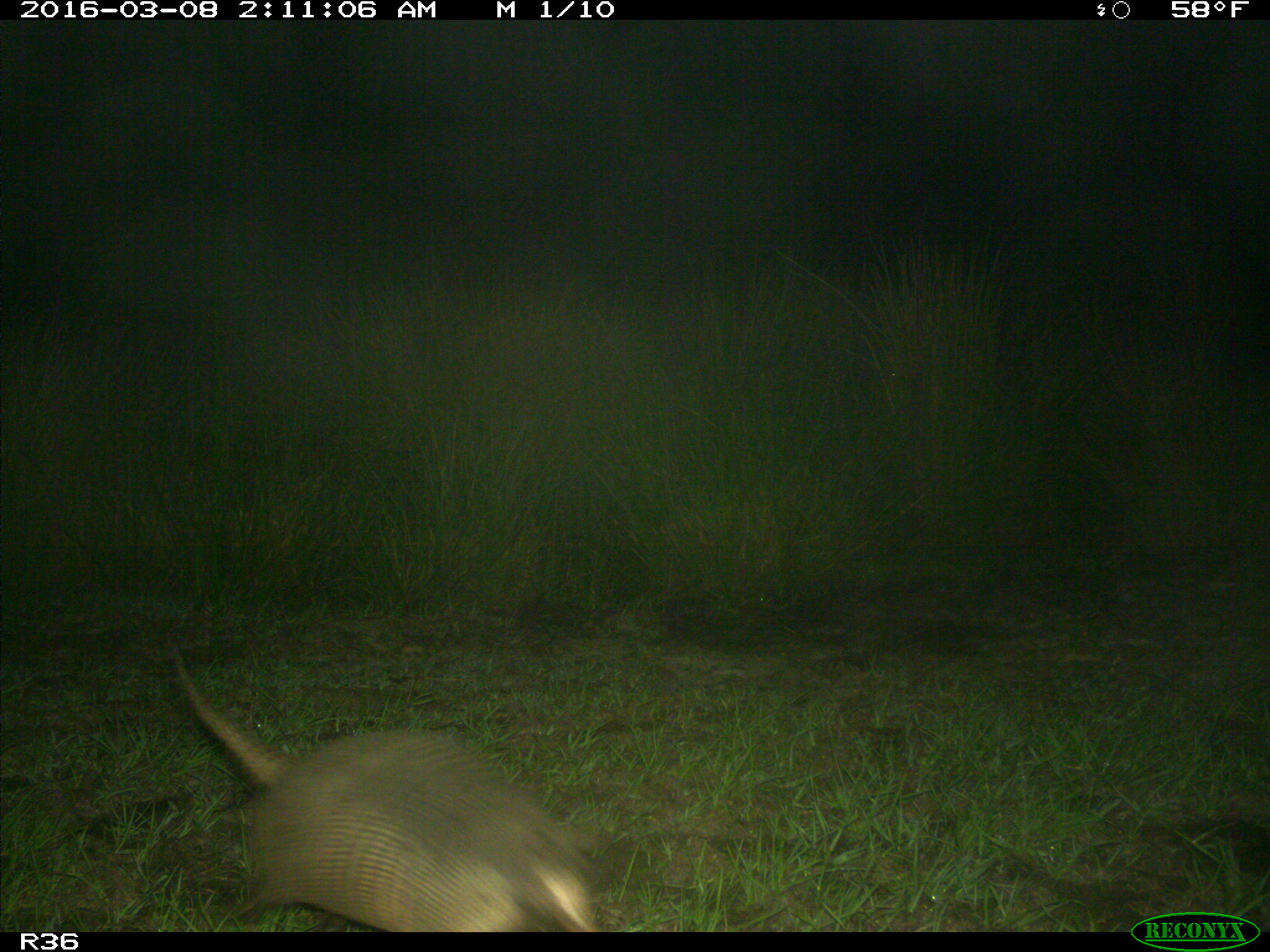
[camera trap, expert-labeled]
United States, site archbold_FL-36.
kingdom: Animalia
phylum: Chordata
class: Mammalia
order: Cingulata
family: Dasypodidae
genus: Dasypus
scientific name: Dasypus novemcinctus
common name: nine-banded armadillo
Dasypus novemcinctus (nine-banded armadillo).